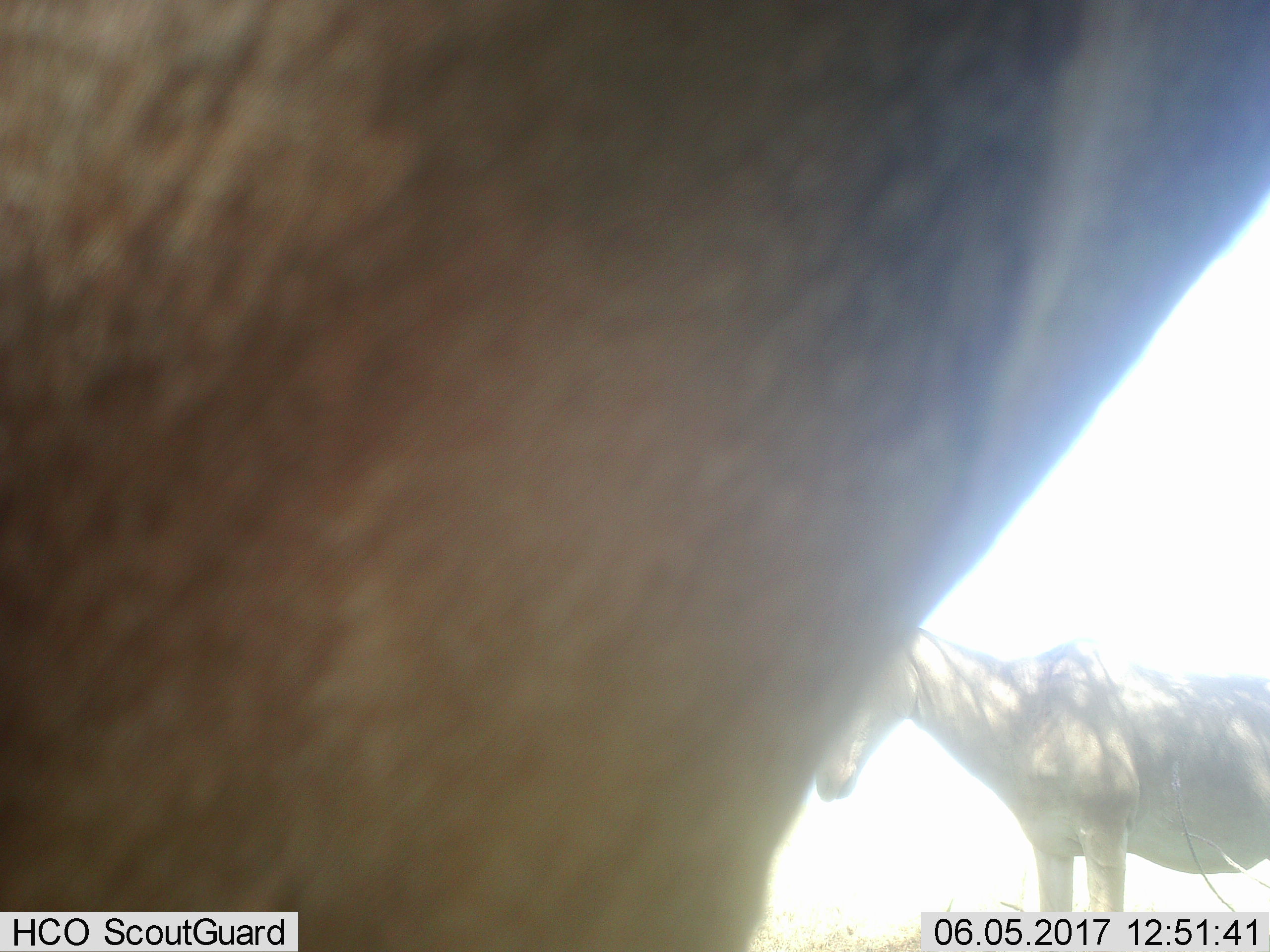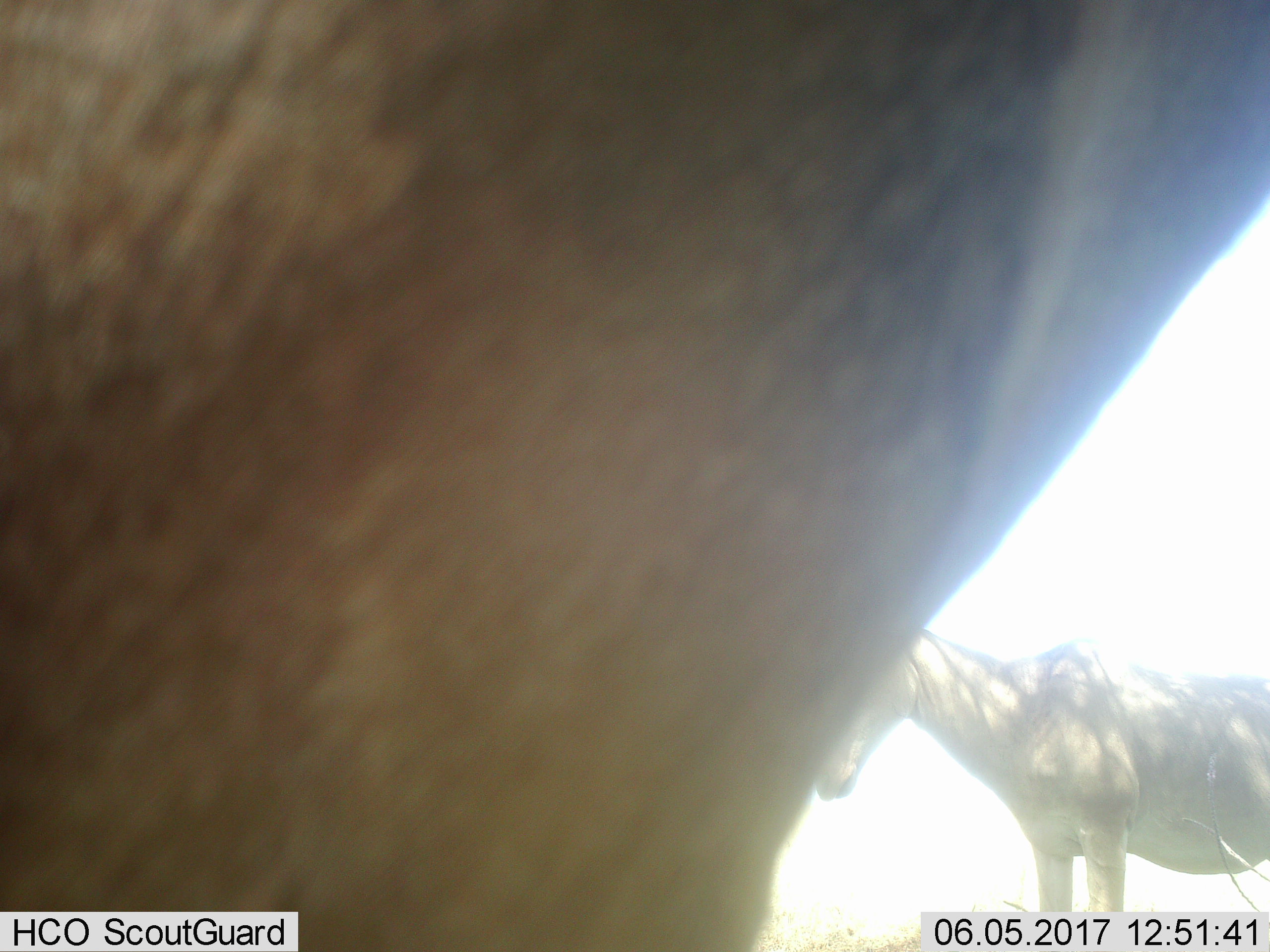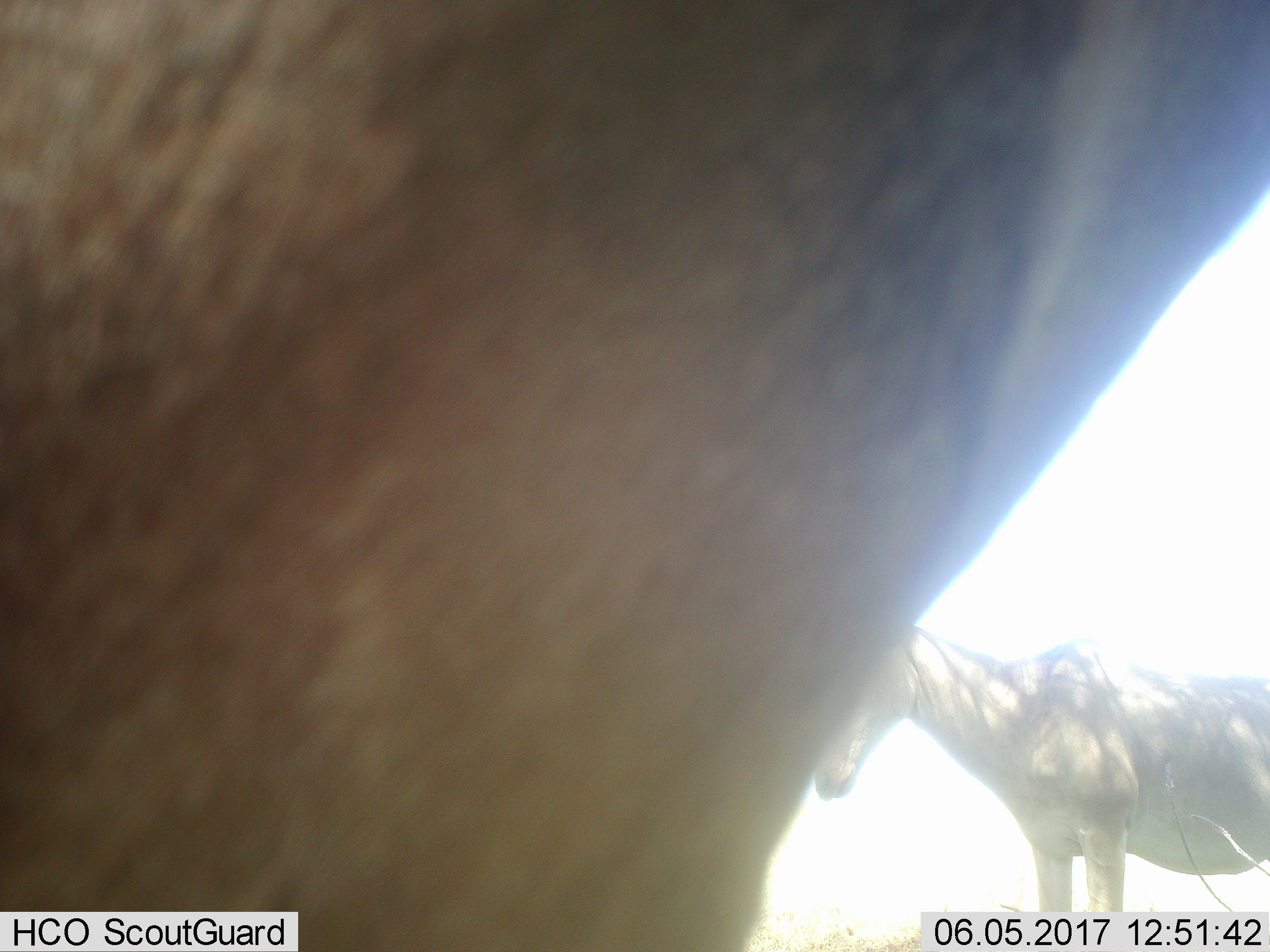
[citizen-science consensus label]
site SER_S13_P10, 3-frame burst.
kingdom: Animalia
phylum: Chordata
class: Mammalia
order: Artiodactyla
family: Bovidae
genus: Alcelaphus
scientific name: Alcelaphus buselaphus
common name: hartebeest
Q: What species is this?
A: Hartebeest (Alcelaphus buselaphus).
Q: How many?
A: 2.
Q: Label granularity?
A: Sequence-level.